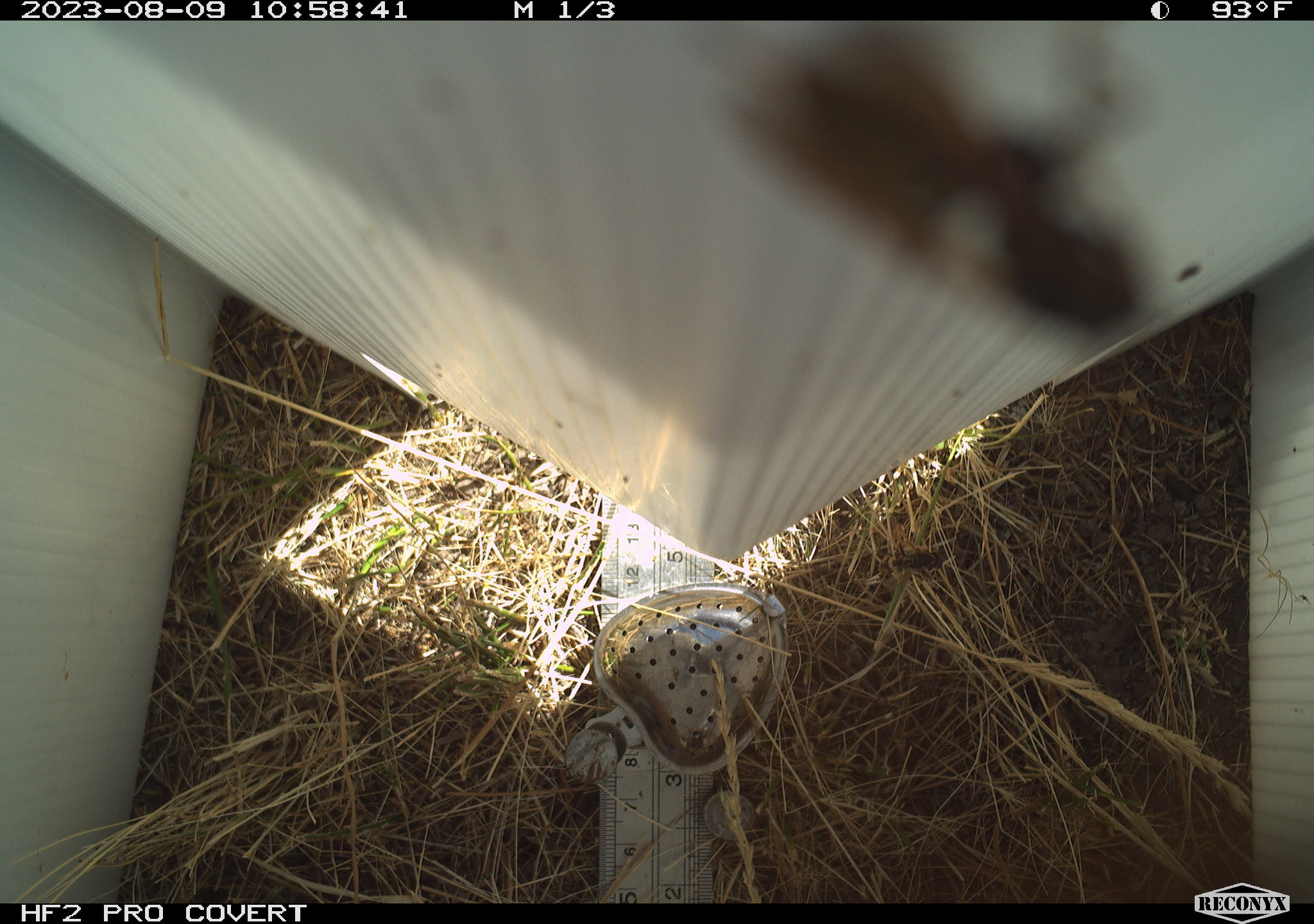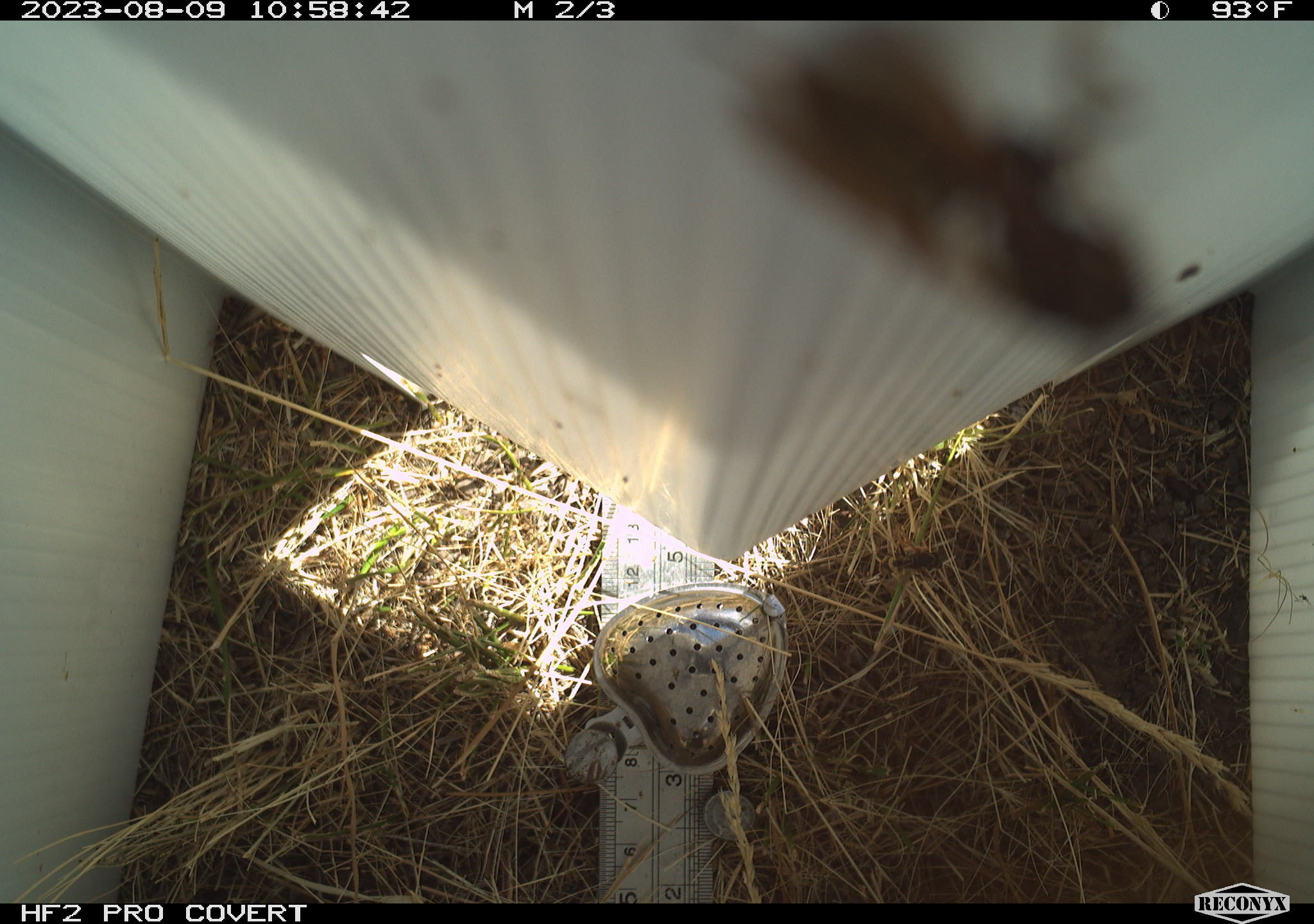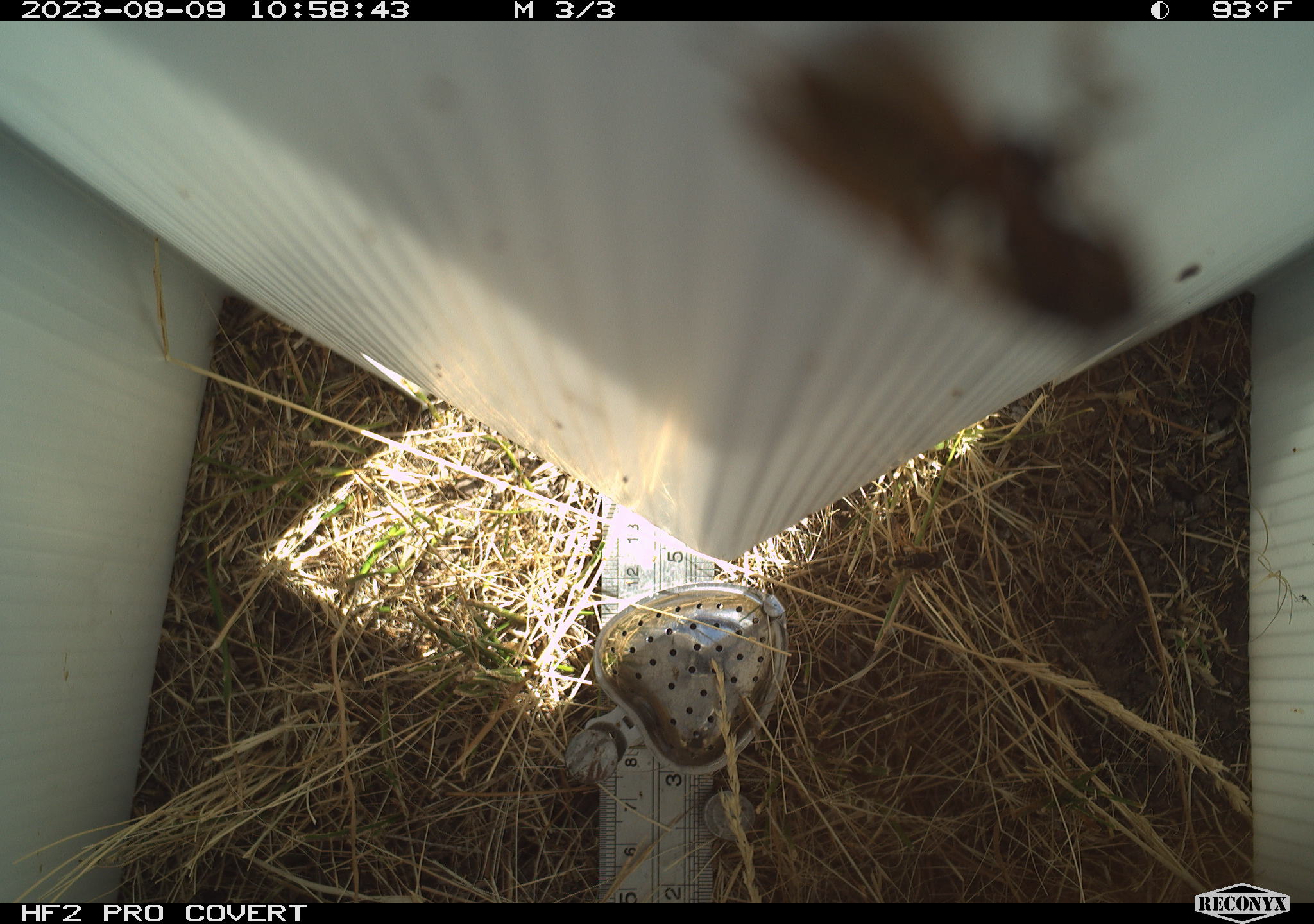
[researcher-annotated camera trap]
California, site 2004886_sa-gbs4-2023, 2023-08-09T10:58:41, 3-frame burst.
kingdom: Animalia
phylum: Arthropoda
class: Insecta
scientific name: Insecta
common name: insect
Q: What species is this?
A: Insect (Insecta).